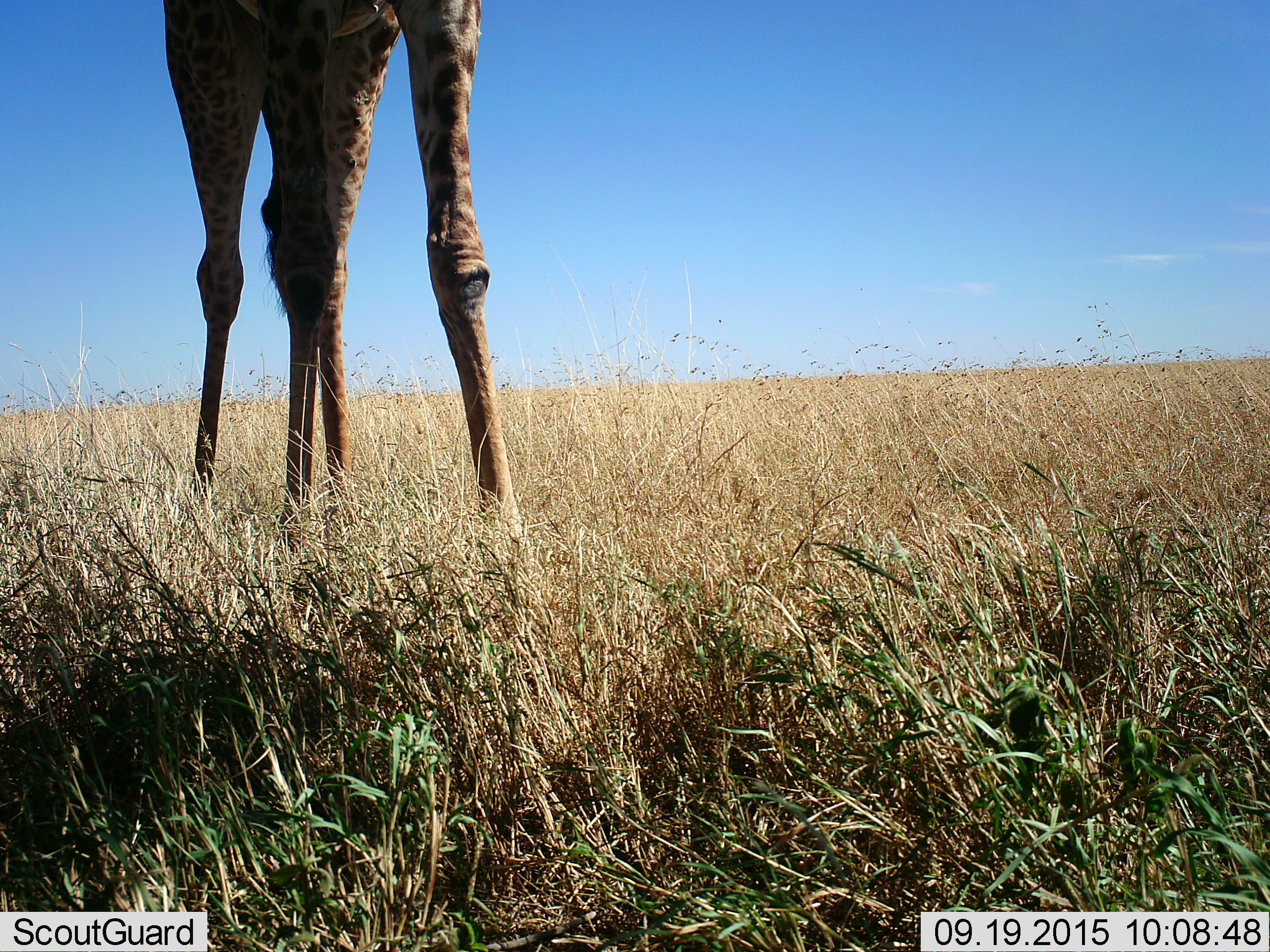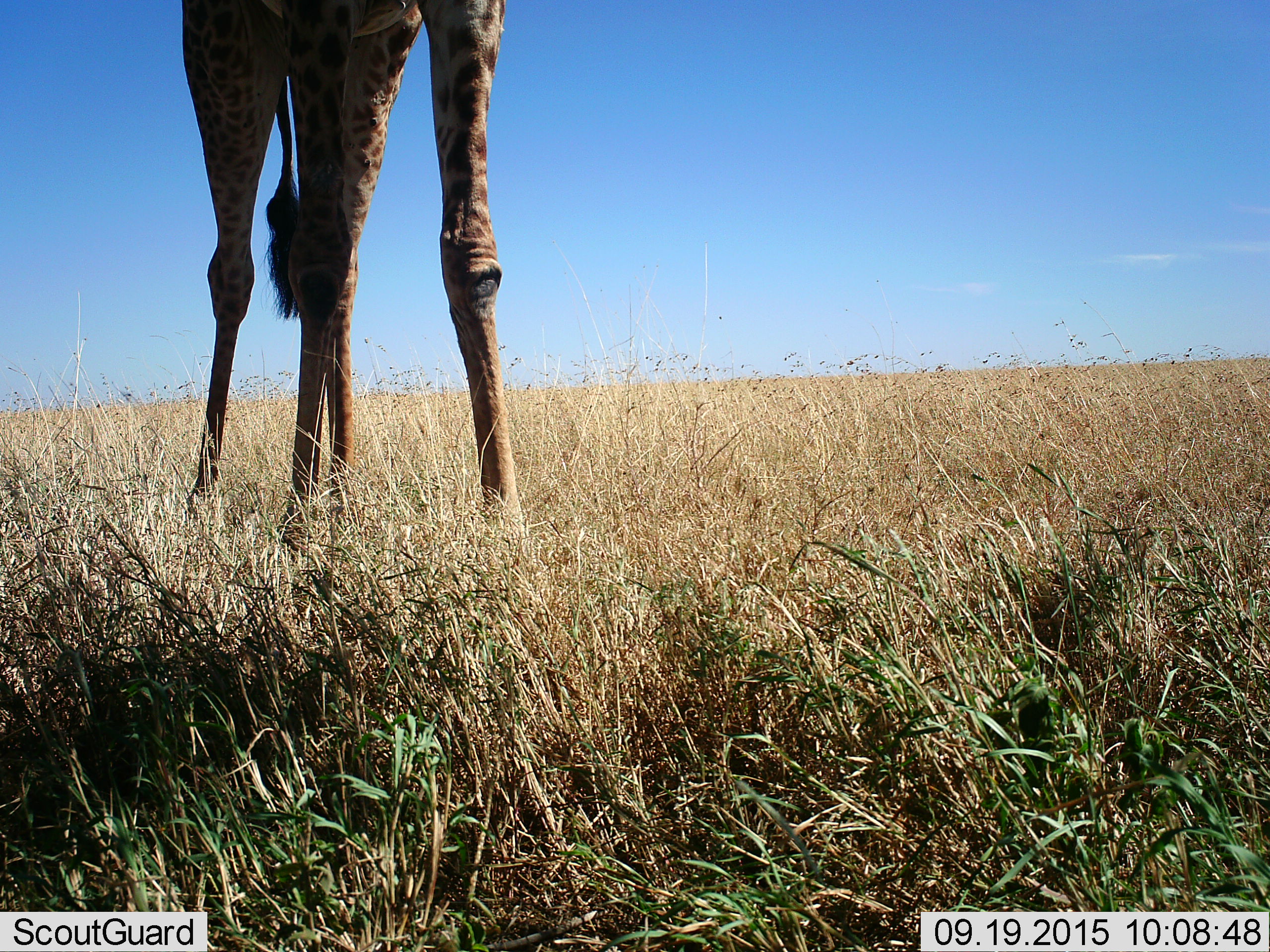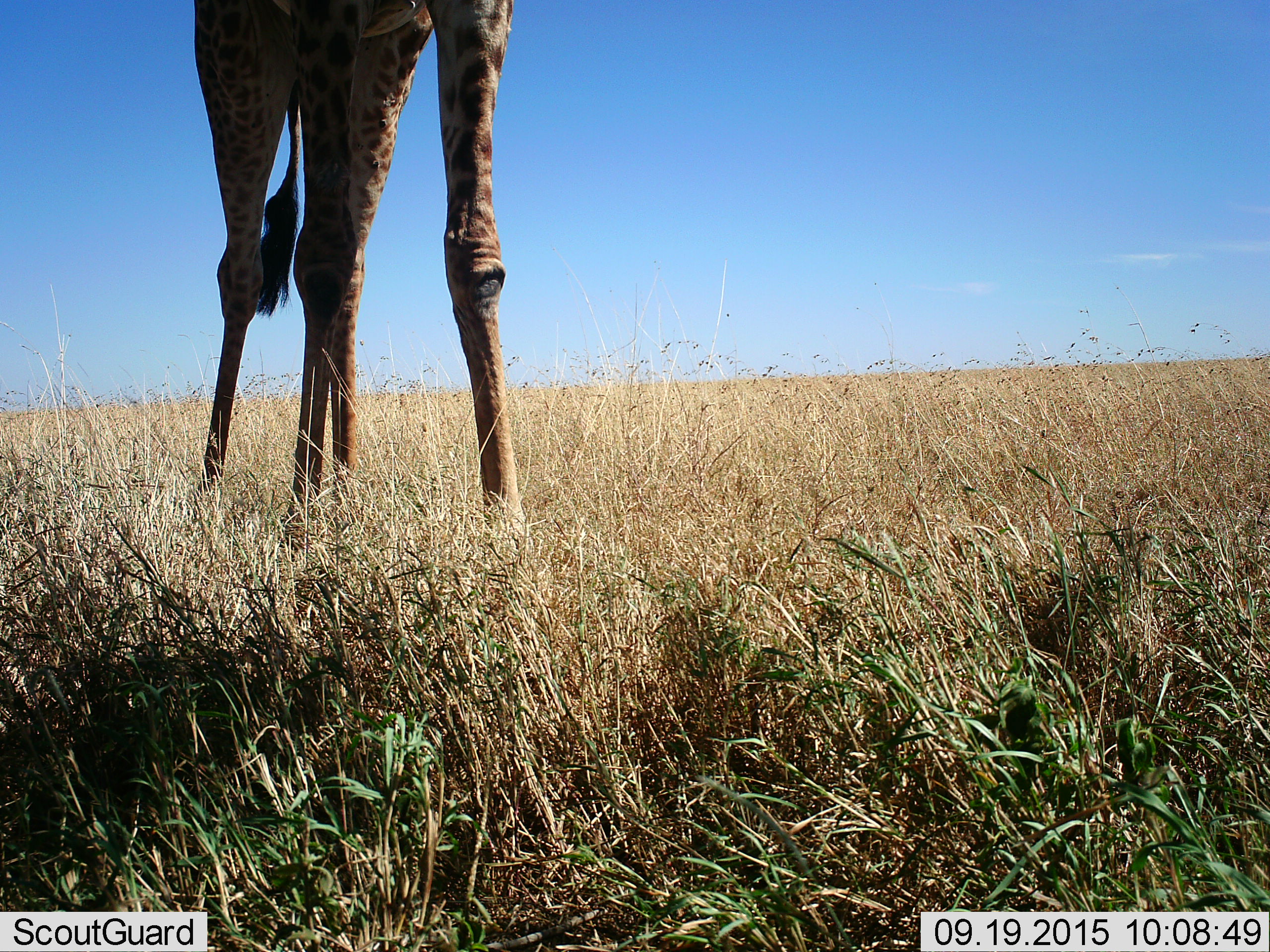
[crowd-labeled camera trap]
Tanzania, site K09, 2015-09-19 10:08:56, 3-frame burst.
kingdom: Animalia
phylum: Chordata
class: Mammalia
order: Artiodactyla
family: Giraffidae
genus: Giraffa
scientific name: Giraffa camelopardalis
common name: giraffe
Giraffe (Giraffa camelopardalis), count 1. Behavior (volunteer vote fractions): standing 100%, resting 0%, moving 12%, interacting 0%. Young present (vote fraction): 0%. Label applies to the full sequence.